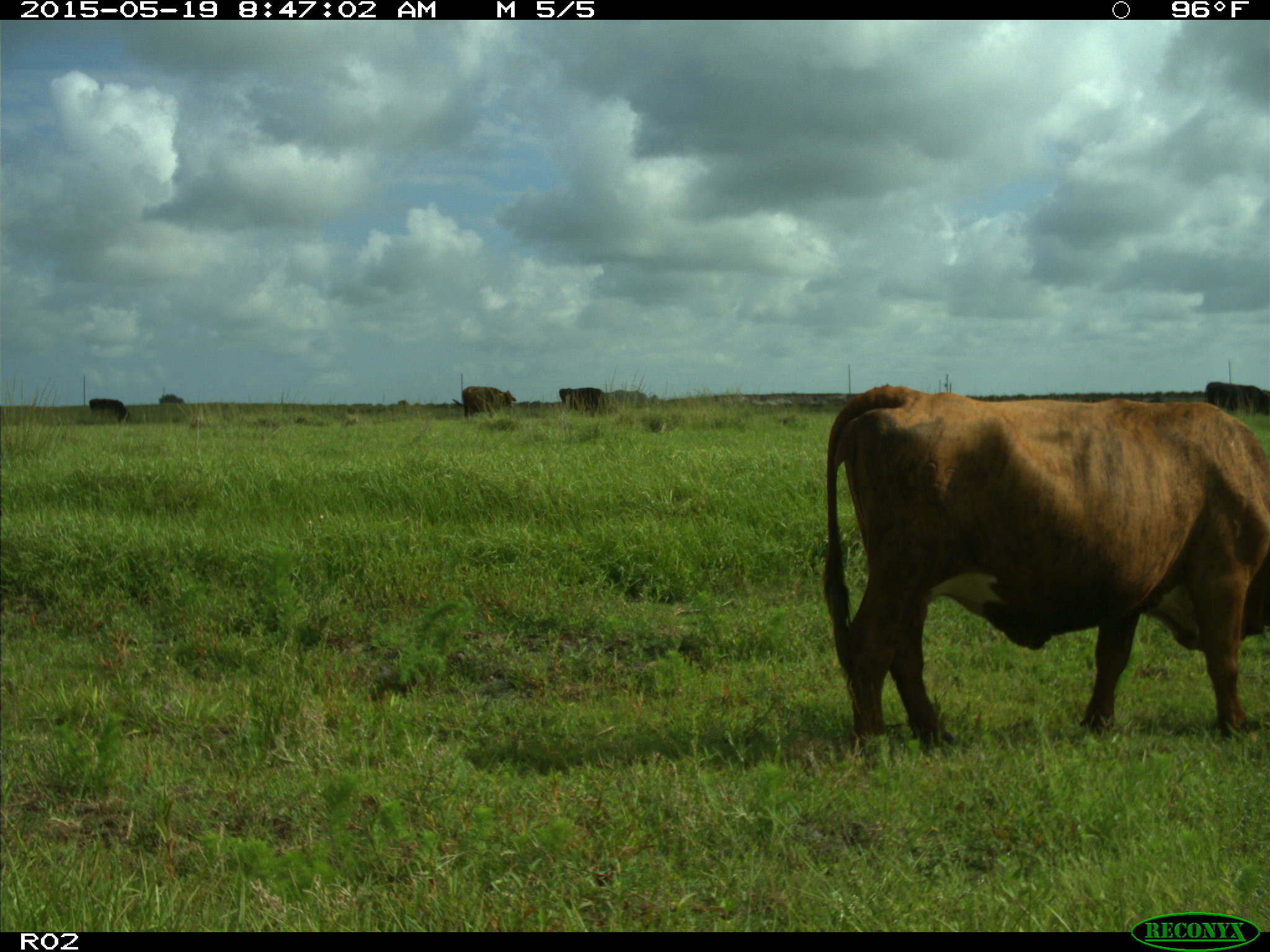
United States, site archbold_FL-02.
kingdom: Animalia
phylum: Chordata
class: Mammalia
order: Artiodactyla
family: Bovidae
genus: Bos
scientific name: Bos taurus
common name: domestic cow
Bos taurus (domestic cow).